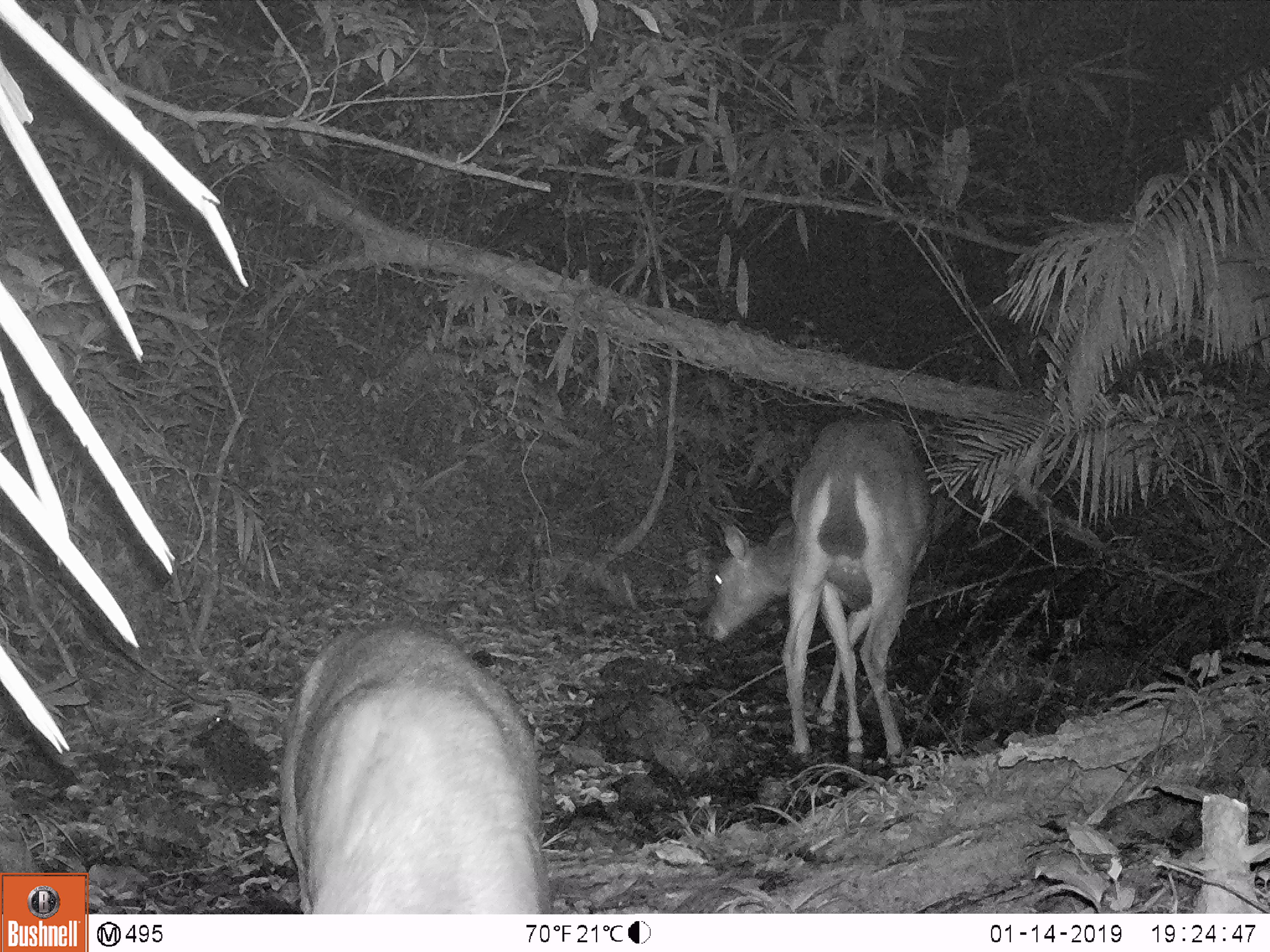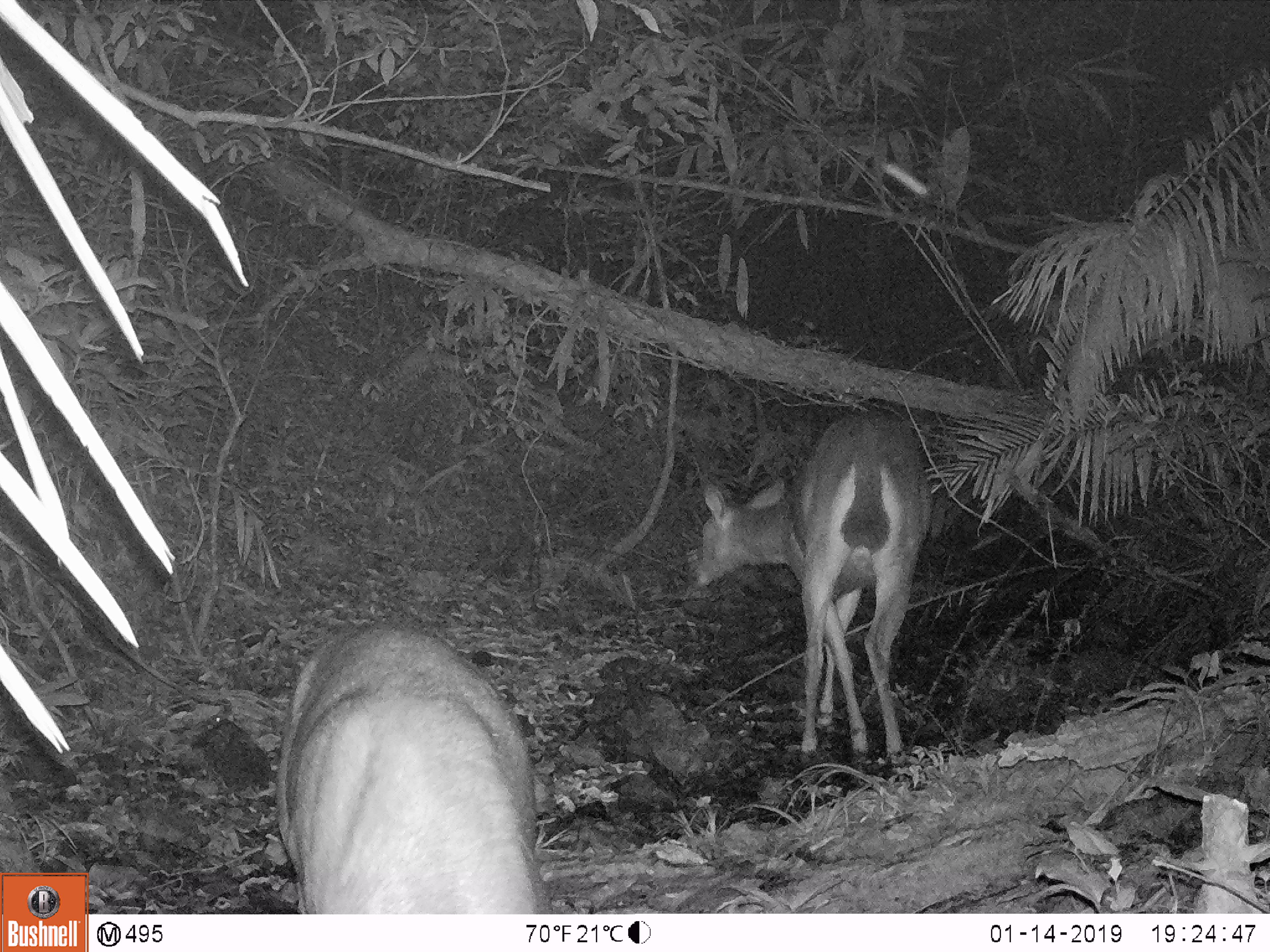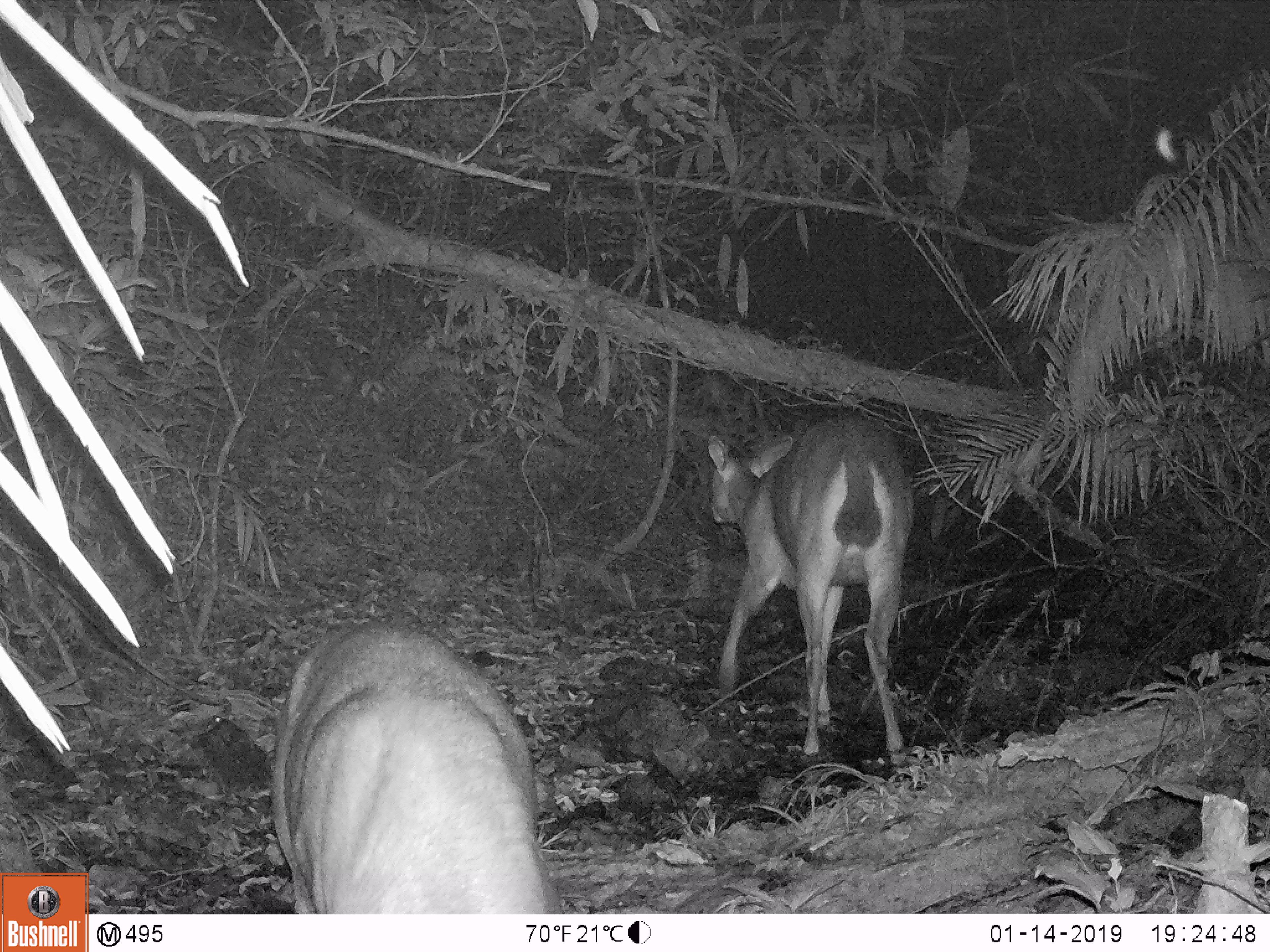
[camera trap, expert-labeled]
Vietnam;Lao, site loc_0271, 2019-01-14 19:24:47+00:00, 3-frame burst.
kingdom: Animalia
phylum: Chordata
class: Mammalia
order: Artiodactyla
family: Cervidae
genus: Rusa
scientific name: Rusa unicolor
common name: sambar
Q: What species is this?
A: Sambar (Rusa unicolor).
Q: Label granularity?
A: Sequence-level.